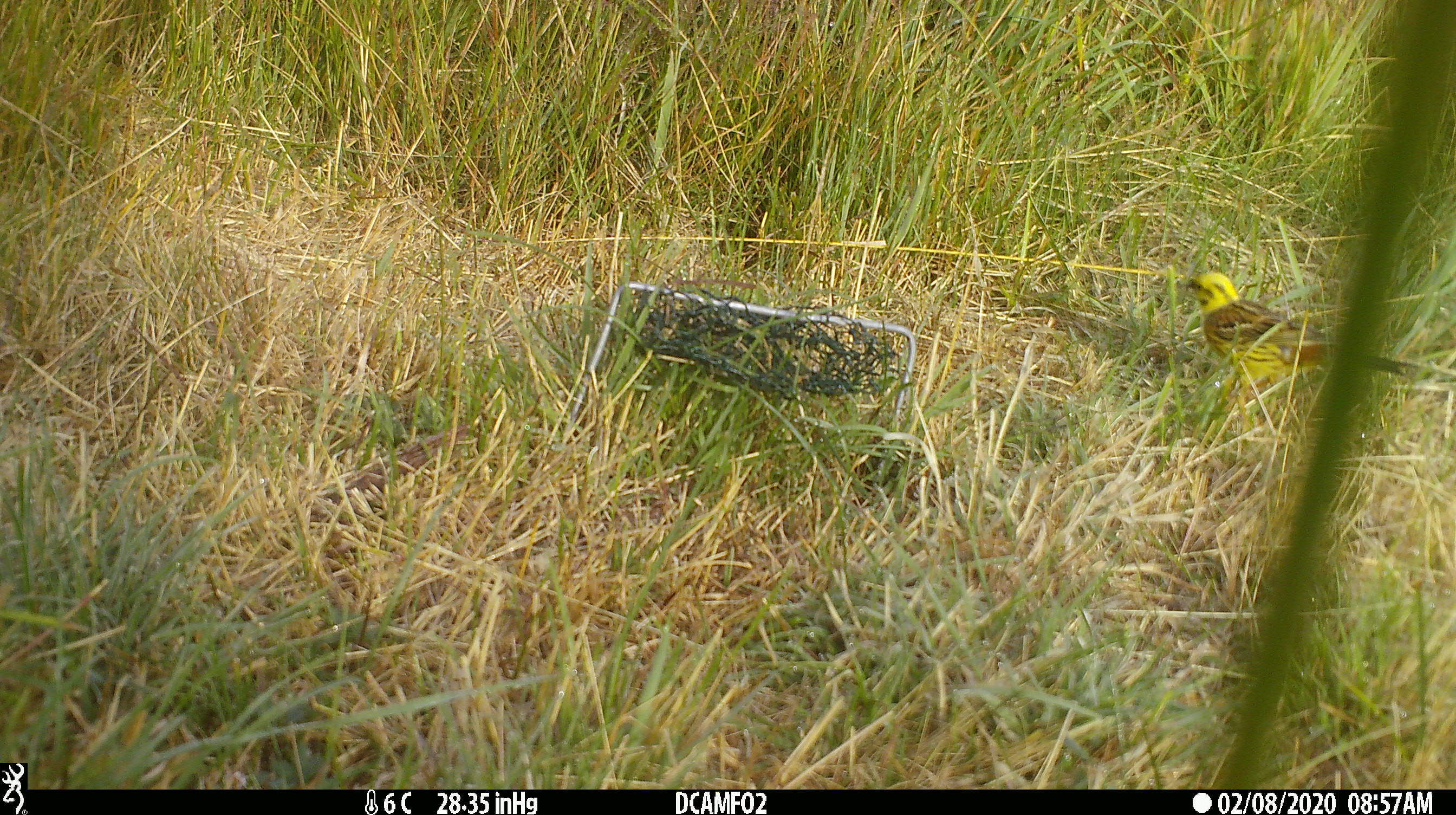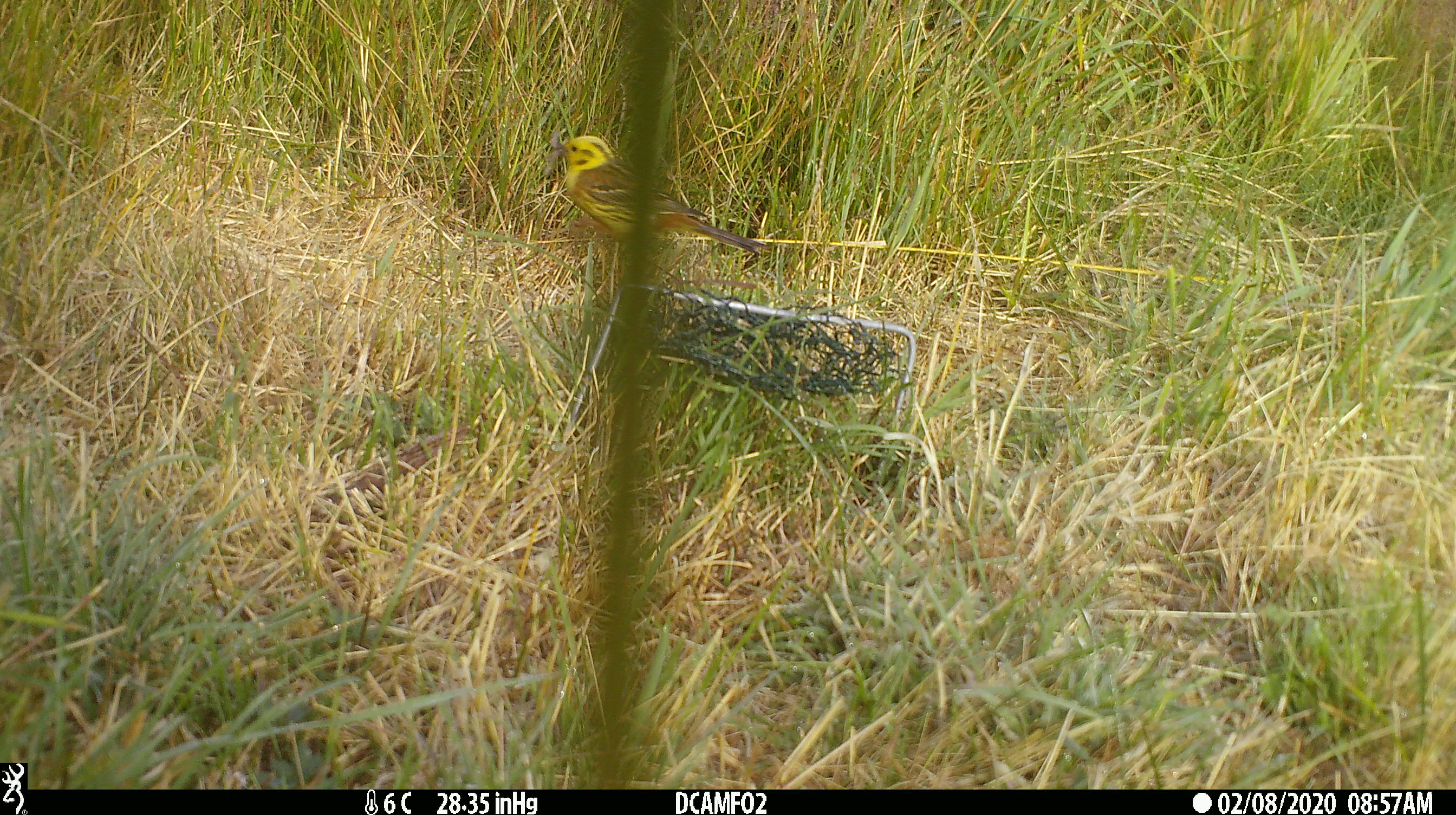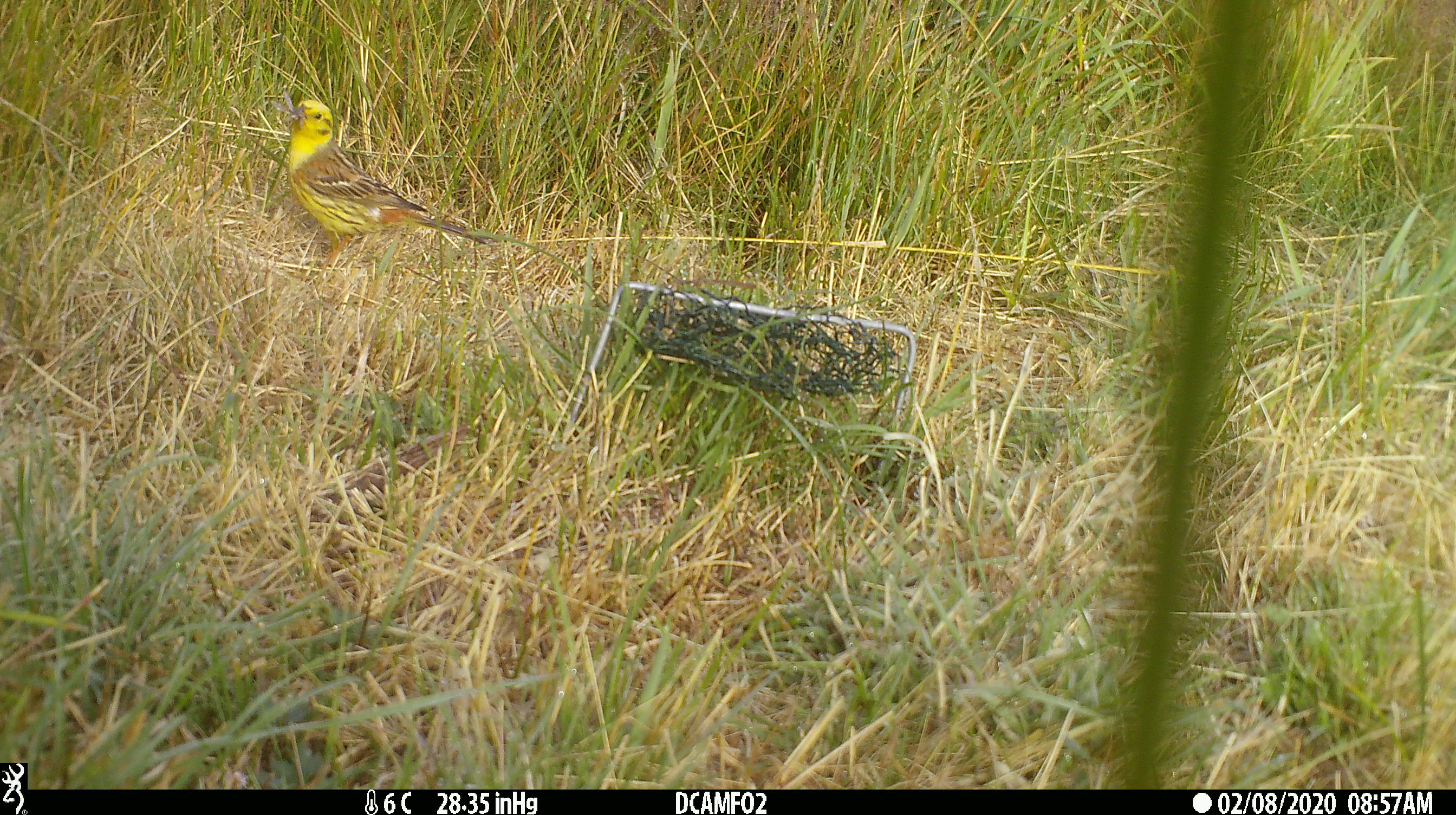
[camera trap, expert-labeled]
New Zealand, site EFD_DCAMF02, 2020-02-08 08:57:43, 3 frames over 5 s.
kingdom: Animalia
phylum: Chordata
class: Aves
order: Passeriformes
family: Emberizidae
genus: Emberiza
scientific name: Emberiza citrinella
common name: yellowhammer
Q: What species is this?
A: Yellowhammer (Emberiza citrinella).